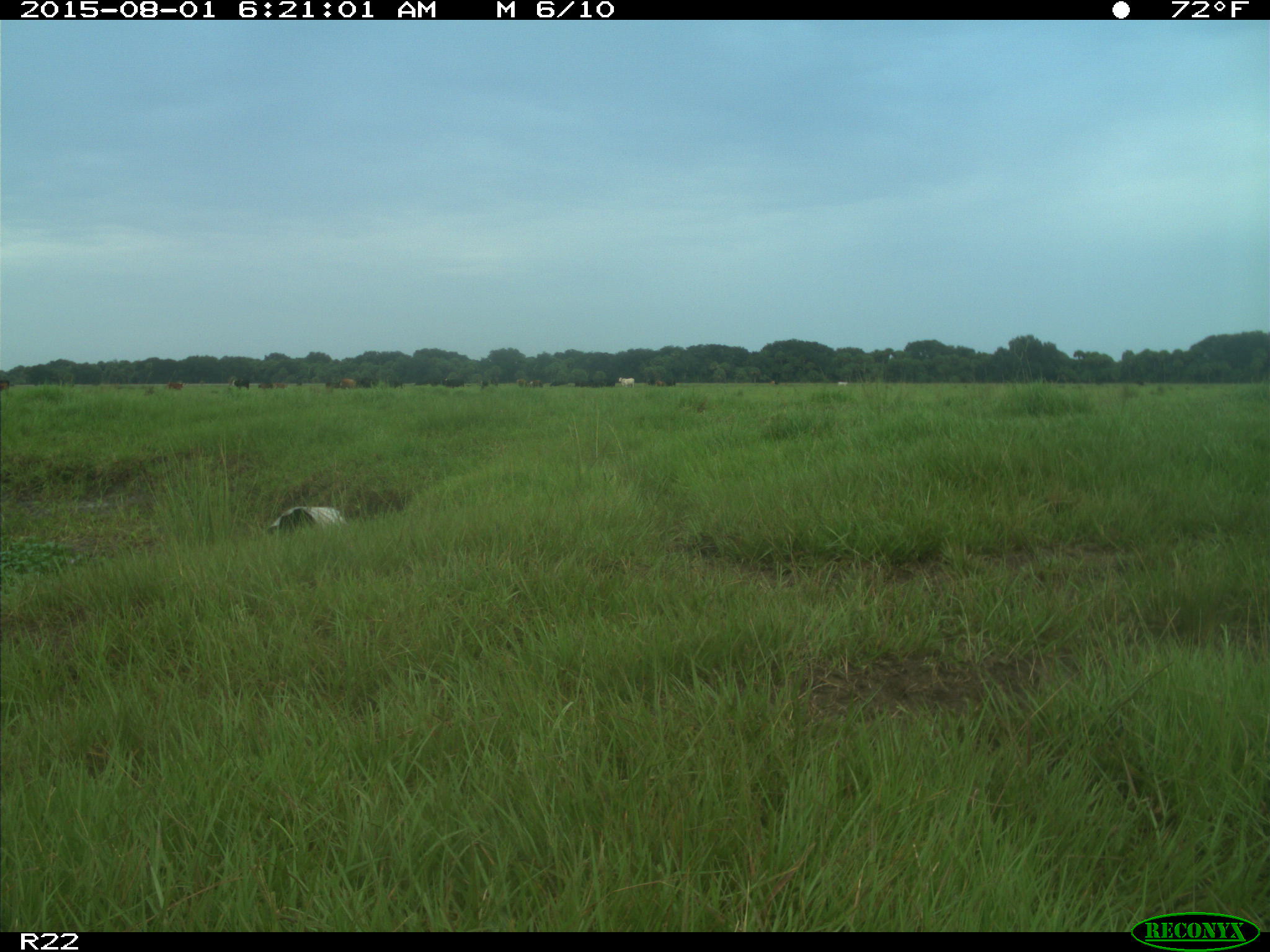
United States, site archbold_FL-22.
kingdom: Animalia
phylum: Chordata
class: Mammalia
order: Artiodactyla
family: Bovidae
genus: Bos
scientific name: Bos taurus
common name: domestic cow